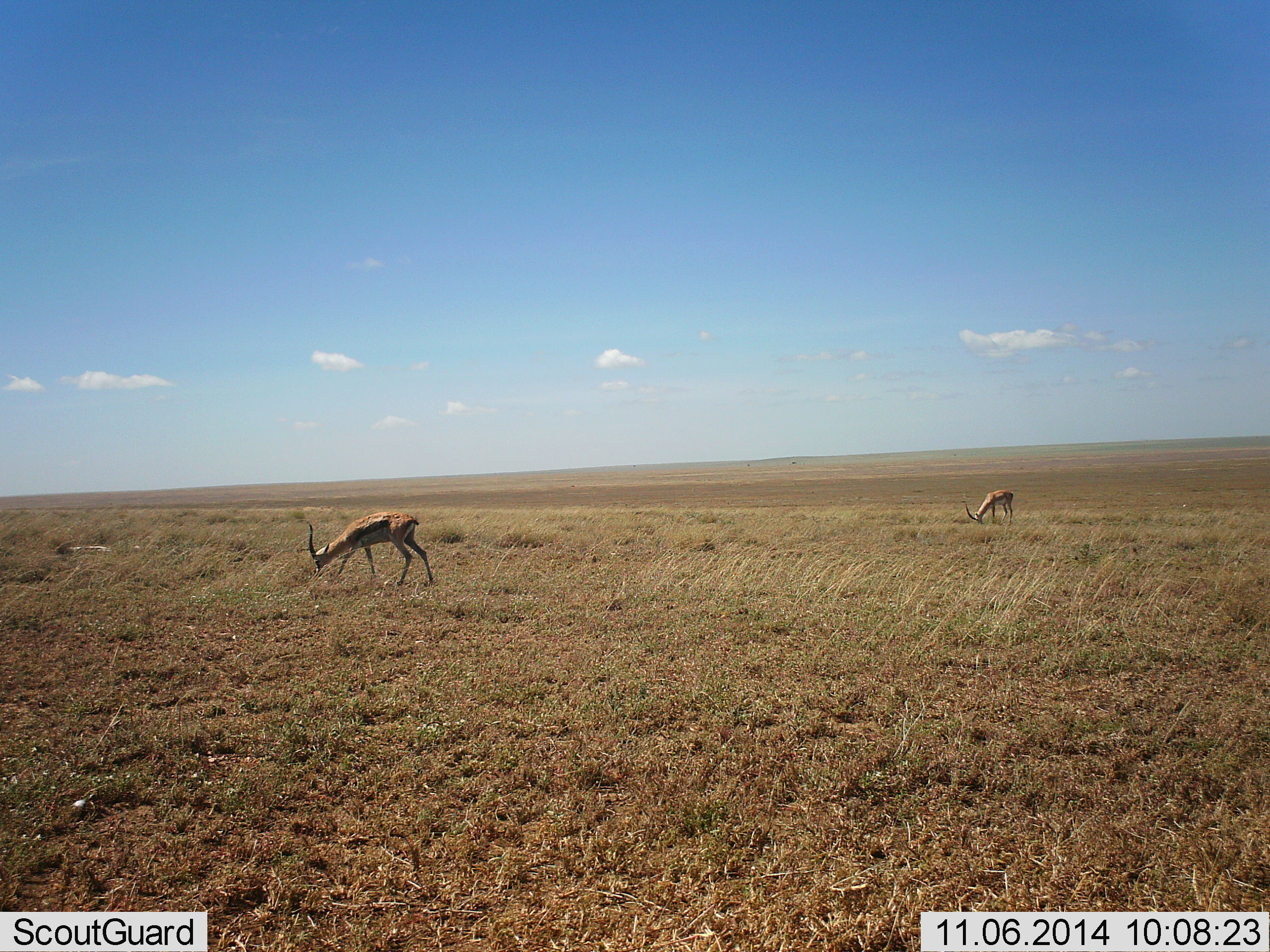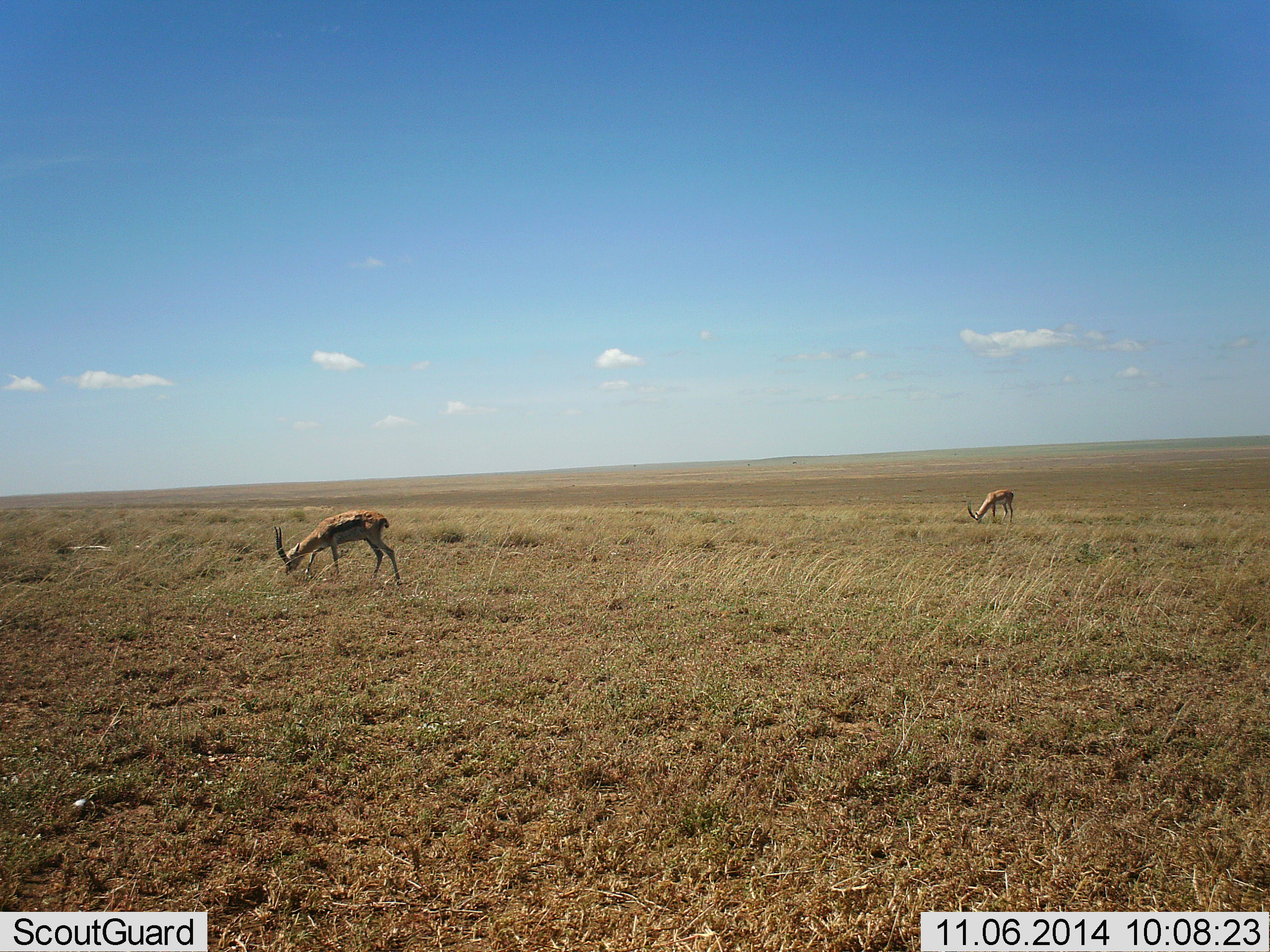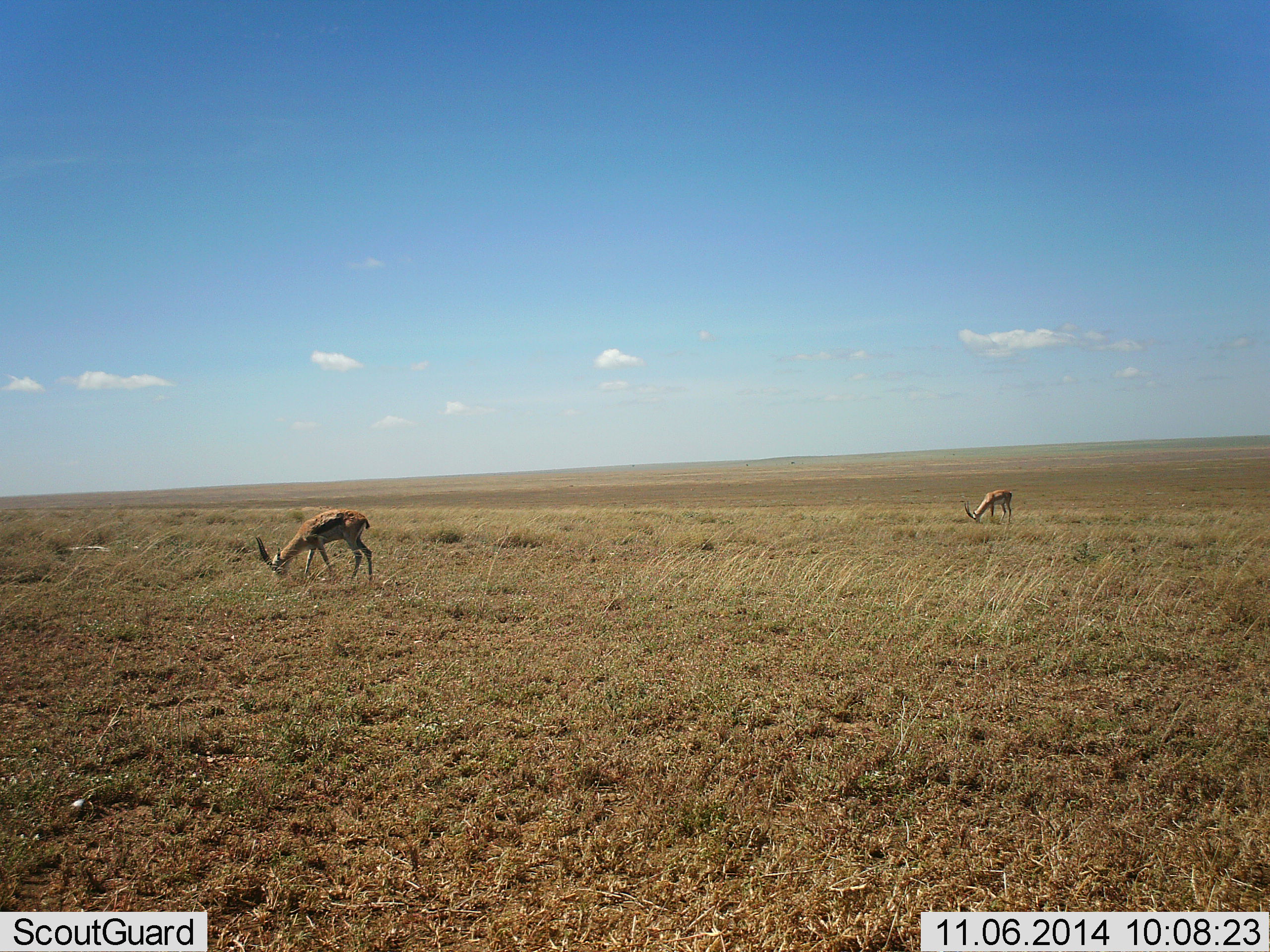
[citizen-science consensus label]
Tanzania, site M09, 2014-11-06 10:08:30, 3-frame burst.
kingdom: Animalia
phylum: Chordata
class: Mammalia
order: Artiodactyla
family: Bovidae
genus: Eudorcas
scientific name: Eudorcas thomsonii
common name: thomson's gazelle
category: gazellethomsons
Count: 2.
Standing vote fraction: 18%.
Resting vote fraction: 0%.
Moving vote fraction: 18%.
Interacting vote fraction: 0%.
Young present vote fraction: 0%.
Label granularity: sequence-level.